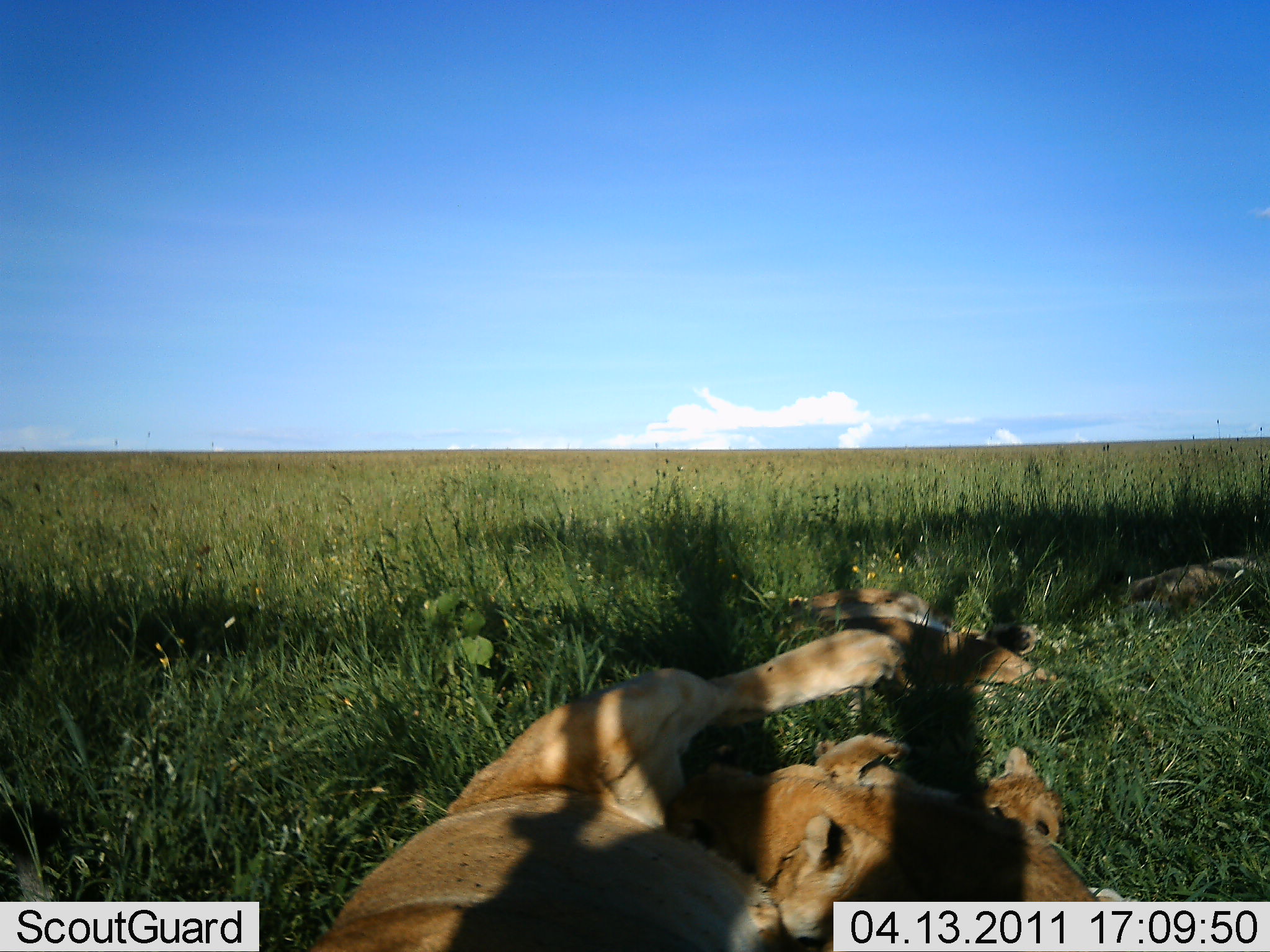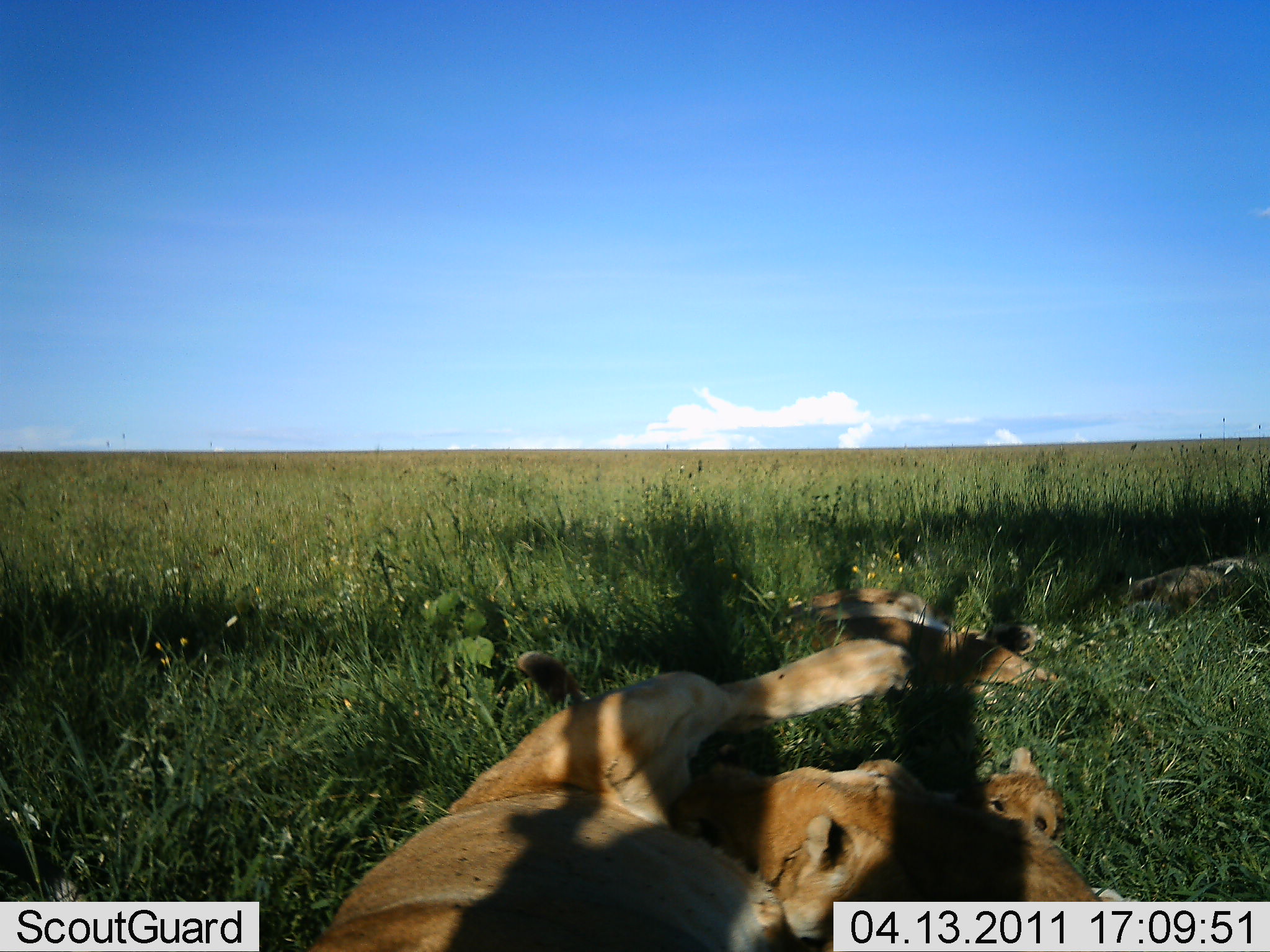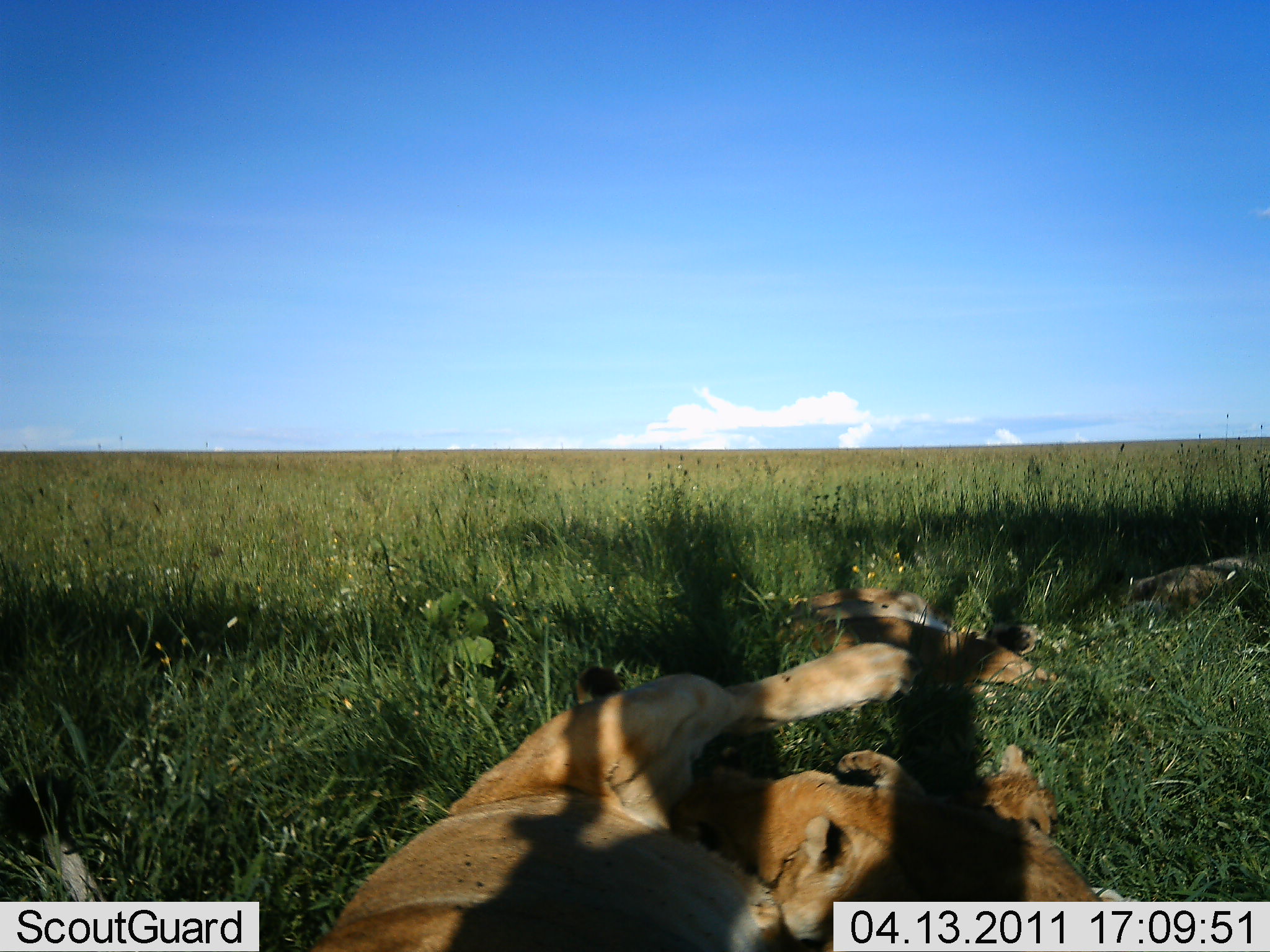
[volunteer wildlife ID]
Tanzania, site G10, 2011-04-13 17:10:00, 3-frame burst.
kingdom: Animalia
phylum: Chordata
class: Mammalia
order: Carnivora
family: Felidae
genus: Panthera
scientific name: Panthera leo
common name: lion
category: lionfemale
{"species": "lionfemale (lion) (Panthera leo)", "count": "4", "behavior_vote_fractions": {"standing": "0%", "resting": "70%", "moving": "0%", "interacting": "40%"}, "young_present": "90%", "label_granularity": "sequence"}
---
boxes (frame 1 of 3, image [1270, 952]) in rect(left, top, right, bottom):
animal: rect(309, 627, 893, 952)
group: rect(689, 725, 1133, 952); rect(774, 574, 1072, 701); rect(1118, 552, 1270, 637)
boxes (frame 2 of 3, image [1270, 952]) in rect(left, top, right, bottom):
animal: rect(307, 639, 909, 952)
group: rect(730, 743, 1131, 949); rect(784, 584, 1067, 691); rect(1118, 550, 1268, 637)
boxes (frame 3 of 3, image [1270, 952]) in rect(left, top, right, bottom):
animal: rect(296, 638, 912, 950)
group: rect(700, 741, 1134, 950); rect(777, 579, 1060, 693); rect(1120, 552, 1268, 655)